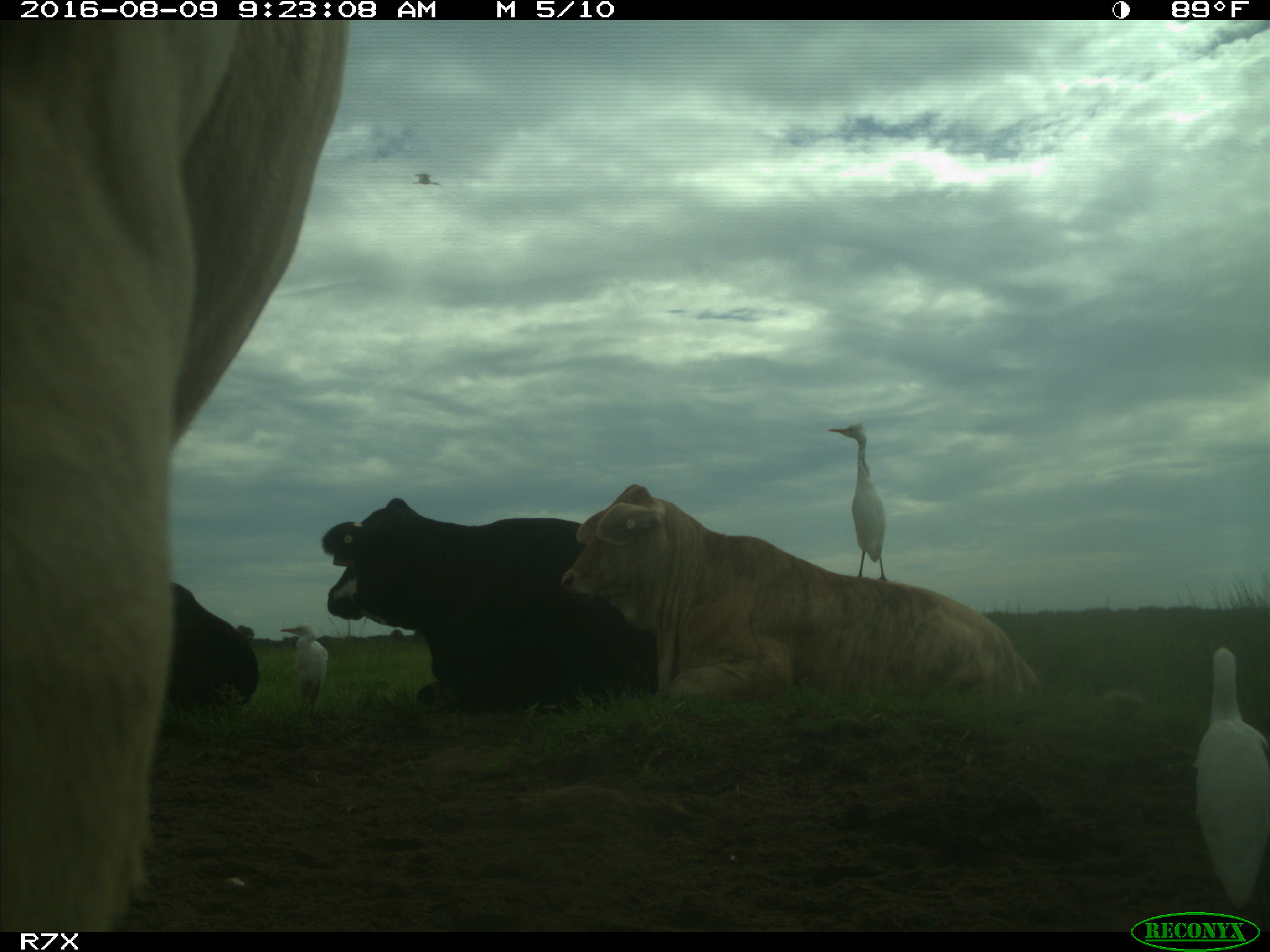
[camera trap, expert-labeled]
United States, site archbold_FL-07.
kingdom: Animalia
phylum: Chordata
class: Mammalia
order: Artiodactyla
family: Bovidae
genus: Bos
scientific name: Bos taurus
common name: domestic cow